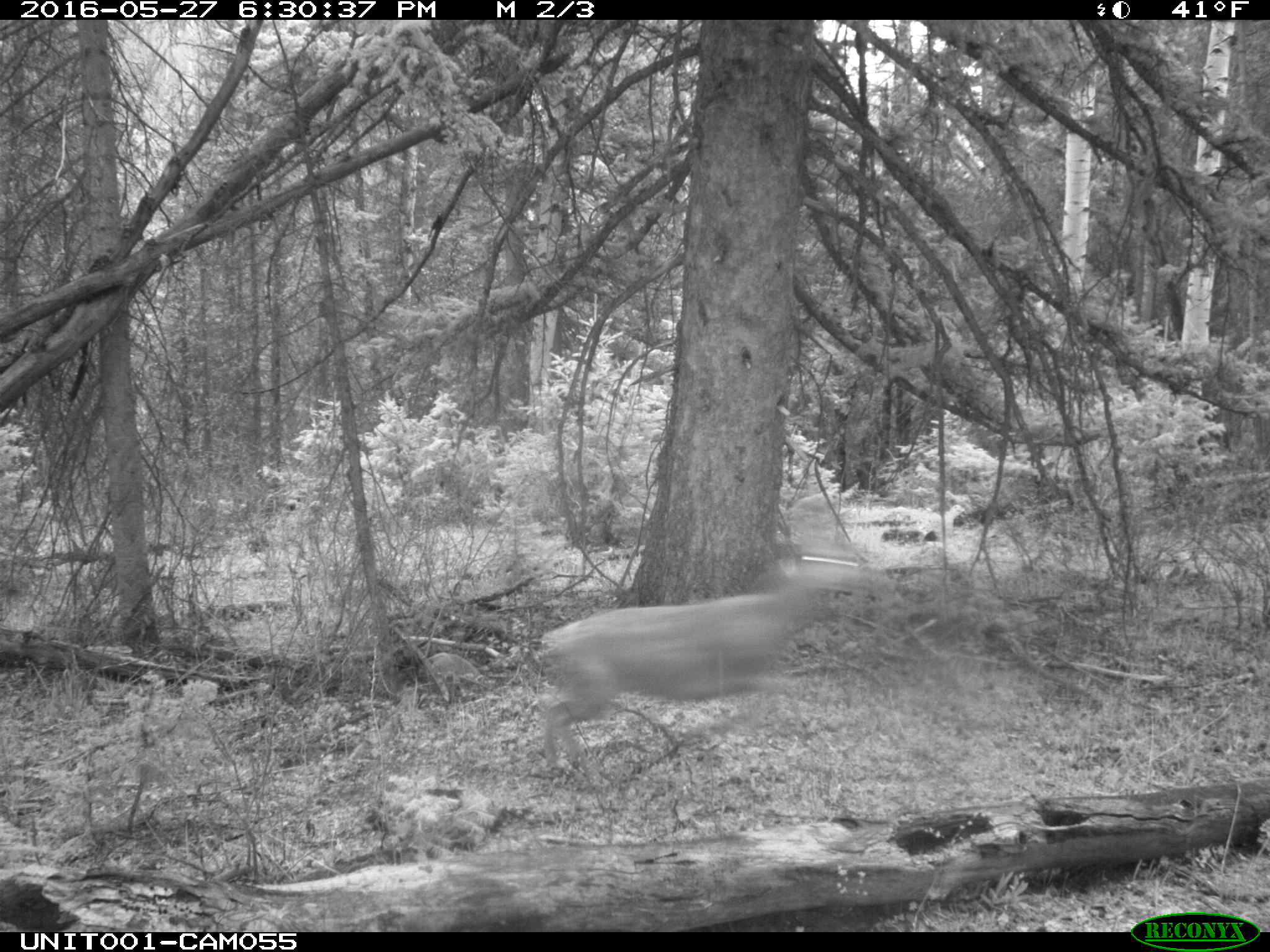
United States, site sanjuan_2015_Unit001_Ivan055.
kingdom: Animalia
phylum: Chordata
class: Mammalia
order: Artiodactyla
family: Cervidae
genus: Odocoileus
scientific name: Odocoileus hemionus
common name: mule deer